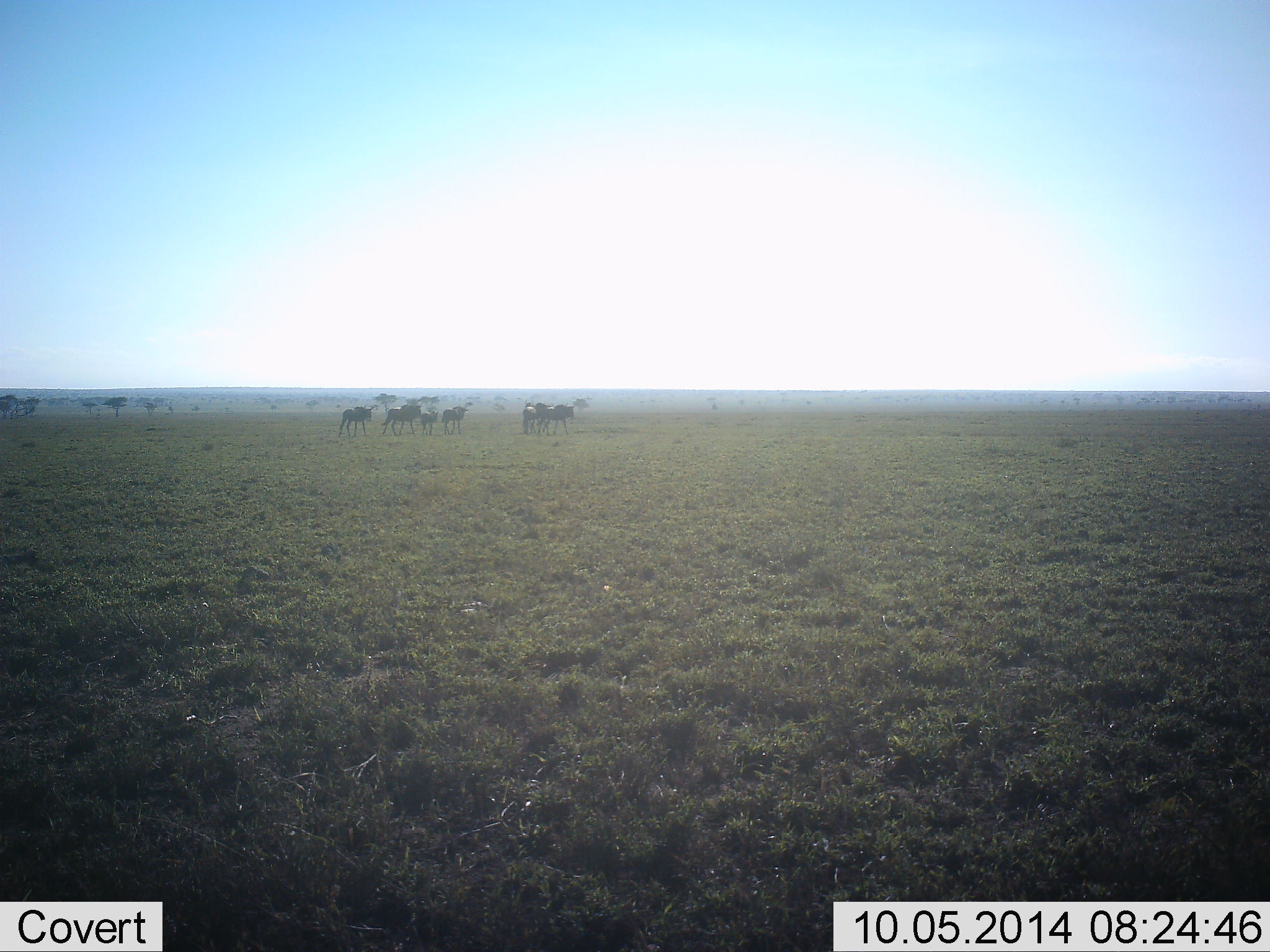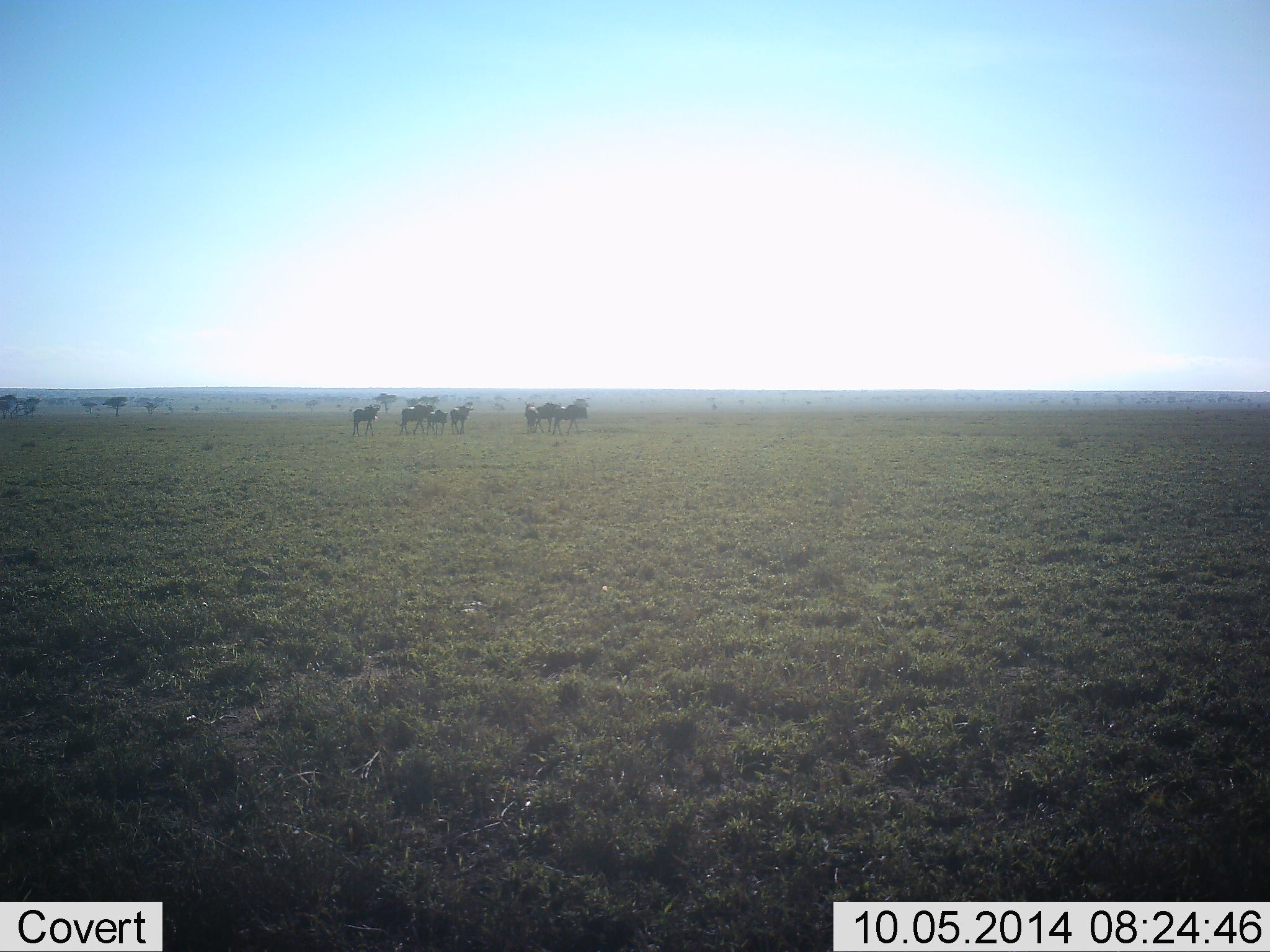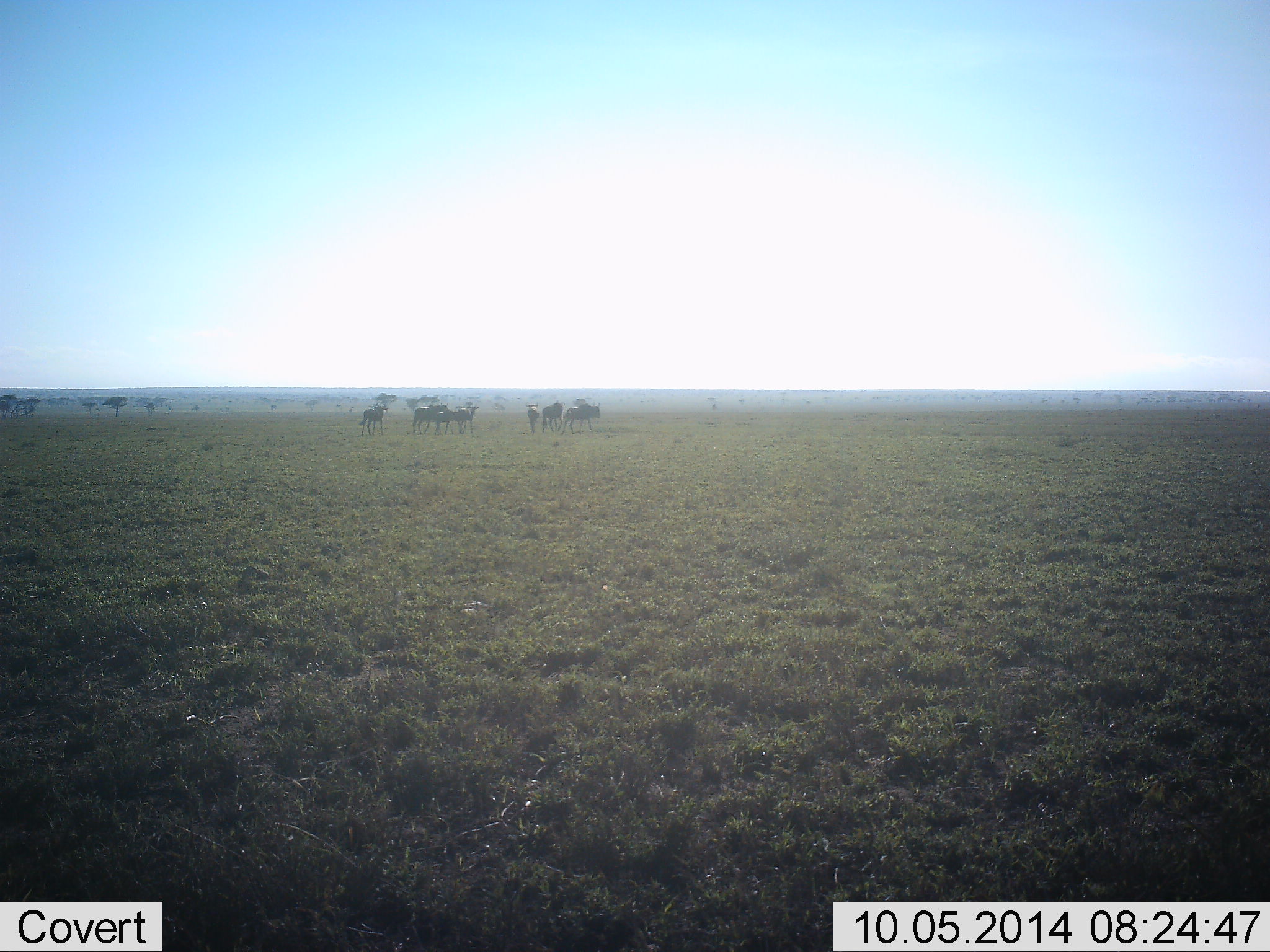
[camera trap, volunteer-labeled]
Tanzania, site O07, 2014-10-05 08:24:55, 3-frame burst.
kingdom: Animalia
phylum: Chordata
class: Mammalia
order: Artiodactyla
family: Bovidae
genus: Connochaetes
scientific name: Connochaetes taurinus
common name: blue wildebeest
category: wildebeest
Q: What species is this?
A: Wildebeest (blue wildebeest) (Connochaetes taurinus).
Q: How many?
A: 10.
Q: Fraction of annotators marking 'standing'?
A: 20%.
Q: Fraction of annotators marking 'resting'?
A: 0%.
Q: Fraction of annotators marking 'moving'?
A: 90%.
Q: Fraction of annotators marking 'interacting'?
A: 0%.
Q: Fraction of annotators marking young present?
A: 10%.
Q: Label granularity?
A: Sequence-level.